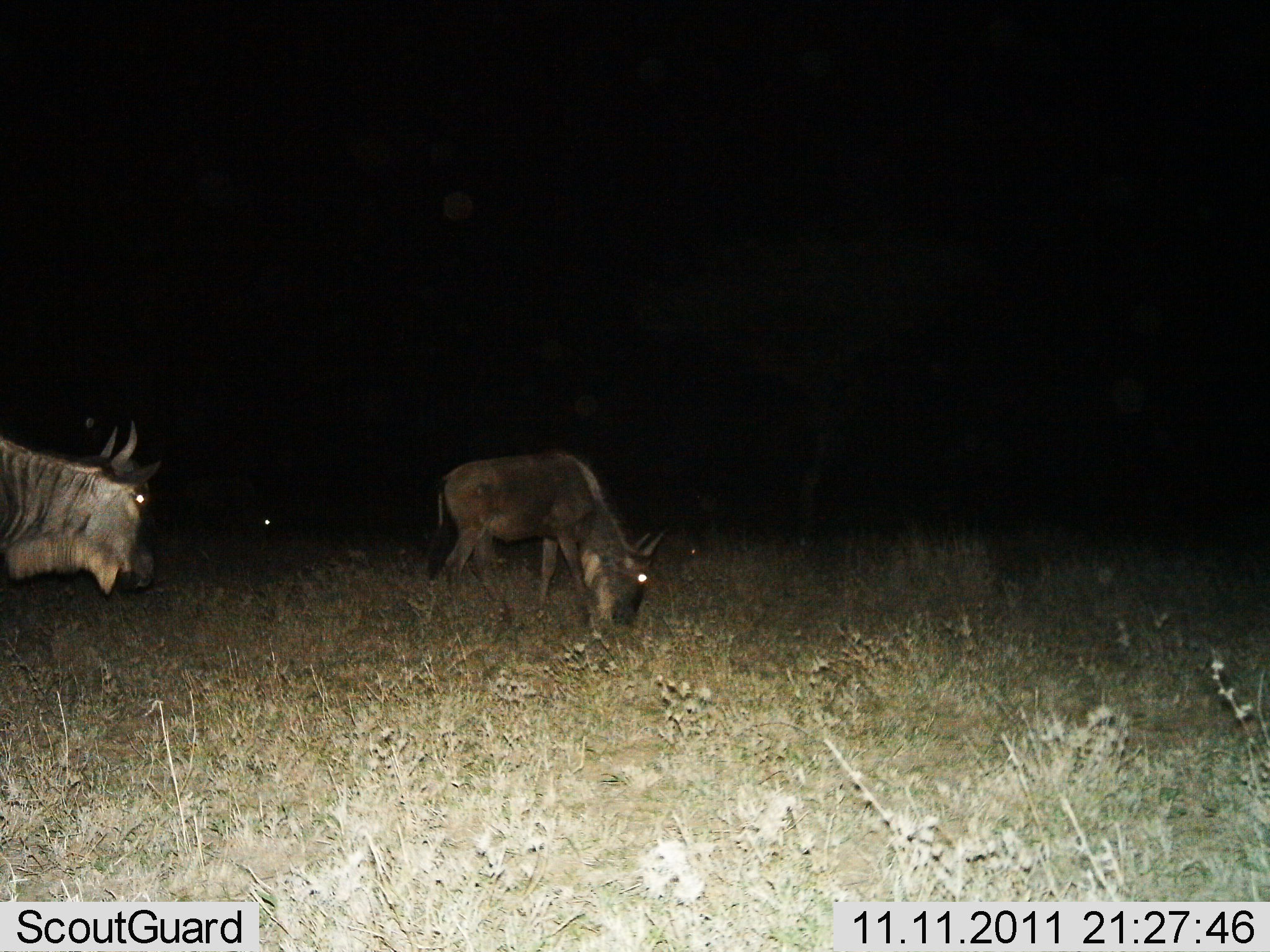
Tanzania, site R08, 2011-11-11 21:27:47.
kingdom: Animalia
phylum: Chordata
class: Mammalia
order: Artiodactyla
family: Bovidae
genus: Connochaetes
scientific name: Connochaetes taurinus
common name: blue wildebeest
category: wildebeest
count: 2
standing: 42%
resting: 0%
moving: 8%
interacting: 0%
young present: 0%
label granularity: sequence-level